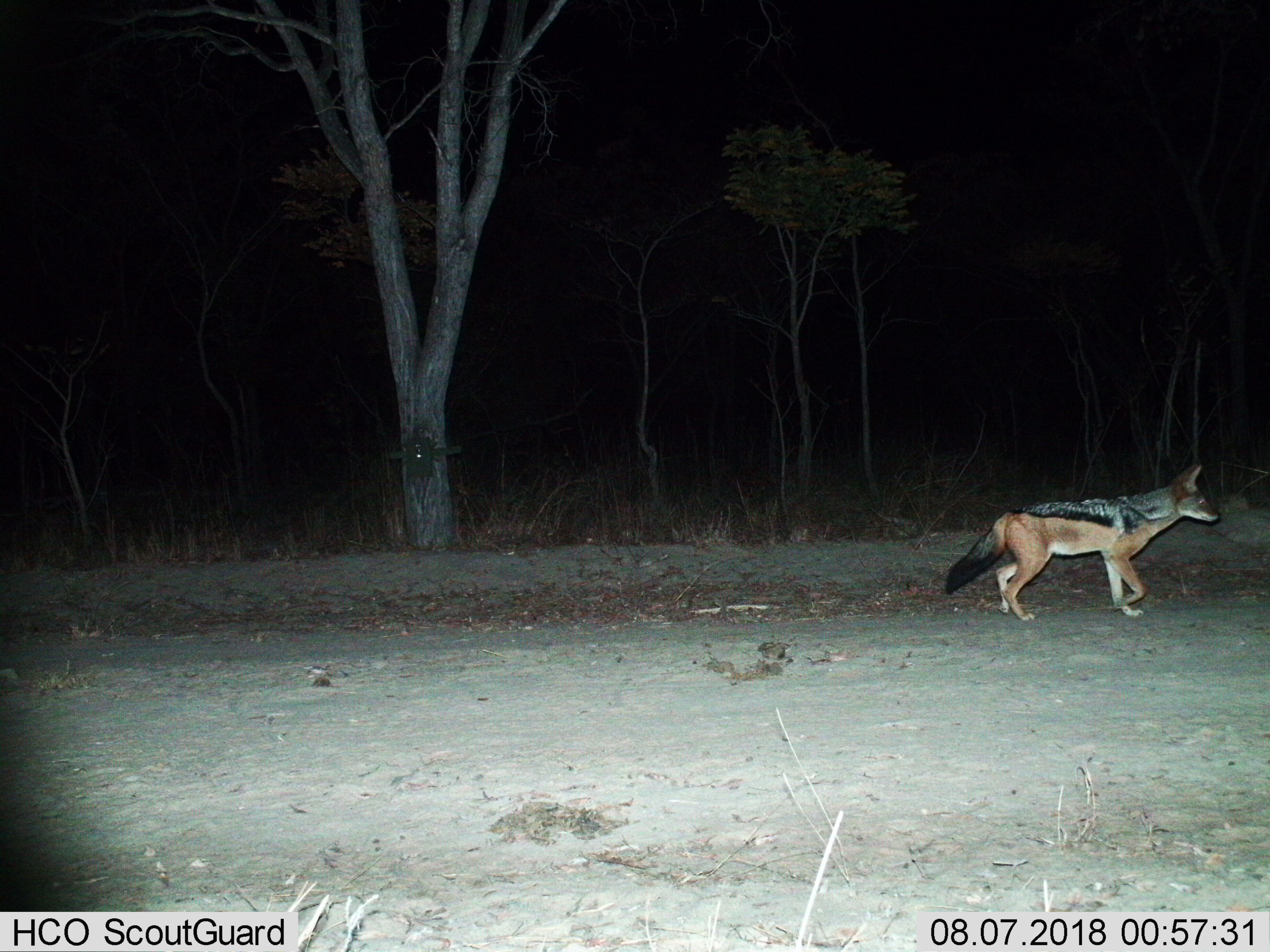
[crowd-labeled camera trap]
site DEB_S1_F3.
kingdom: Animalia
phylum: Chordata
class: Mammalia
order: Carnivora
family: Canidae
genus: Lupulella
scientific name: Lupulella mesomelas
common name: black-backed jackal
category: jackalblackbacked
Jackalblackbacked (black-backed jackal) (Lupulella mesomelas), count 1. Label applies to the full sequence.